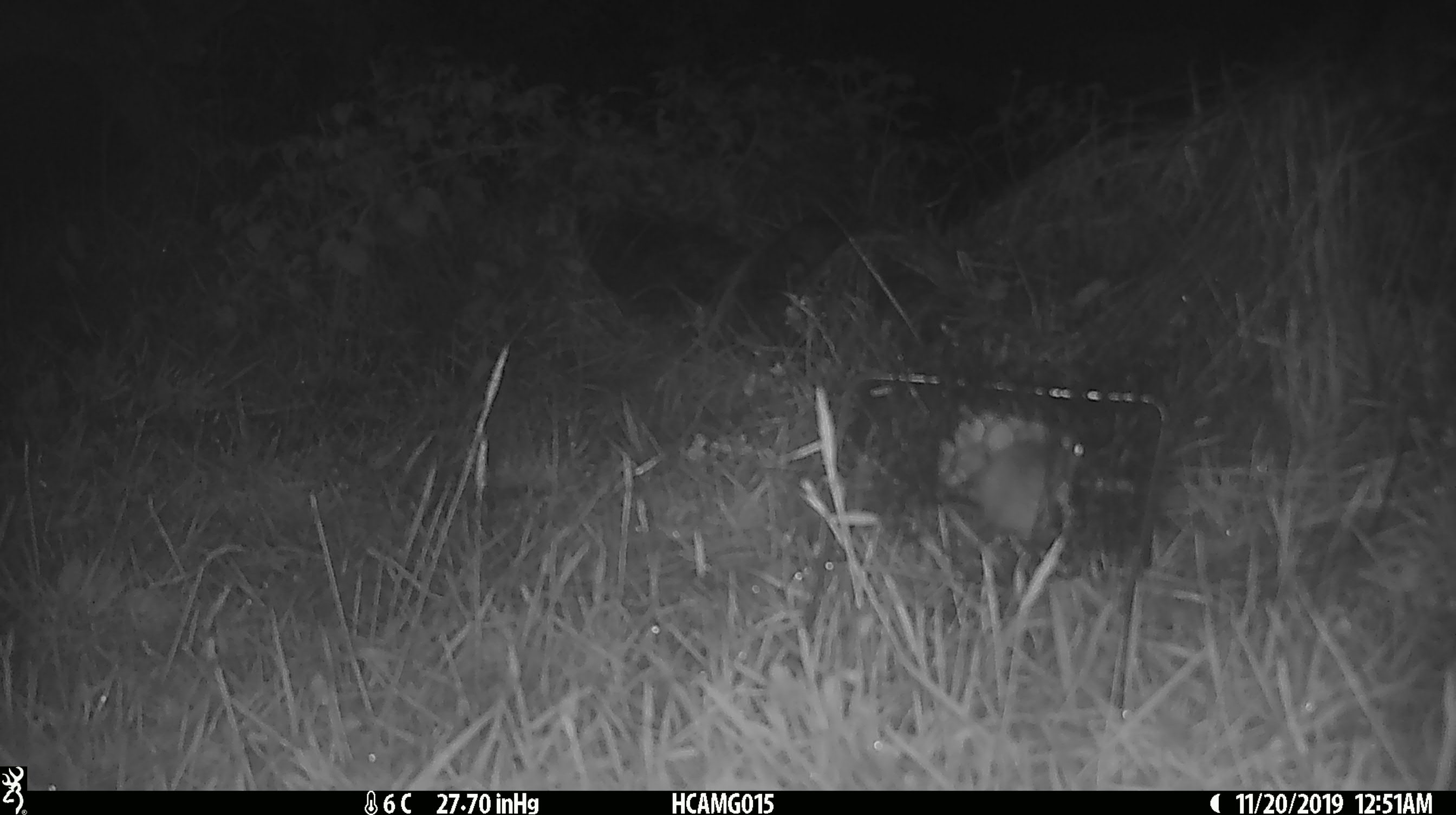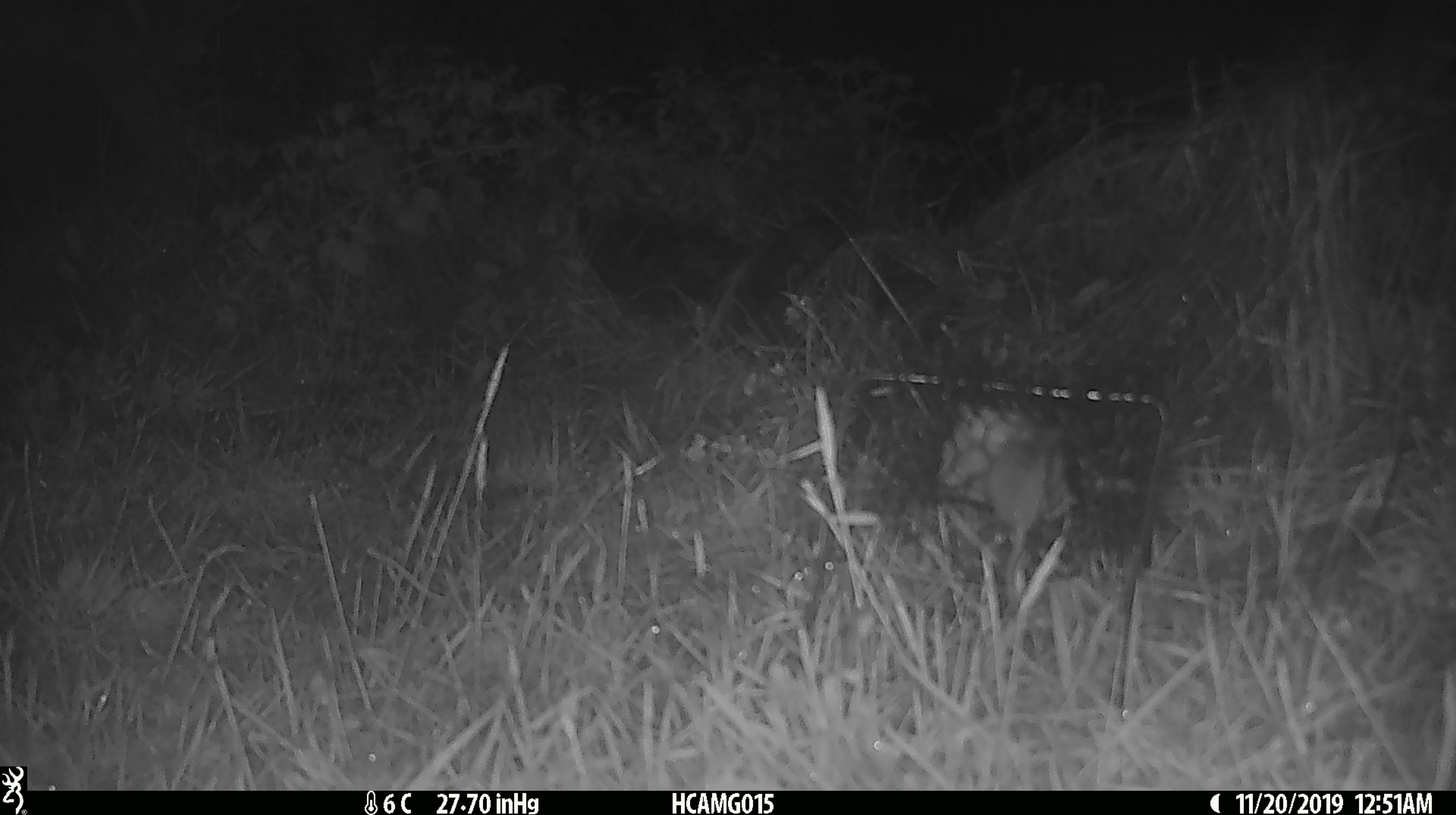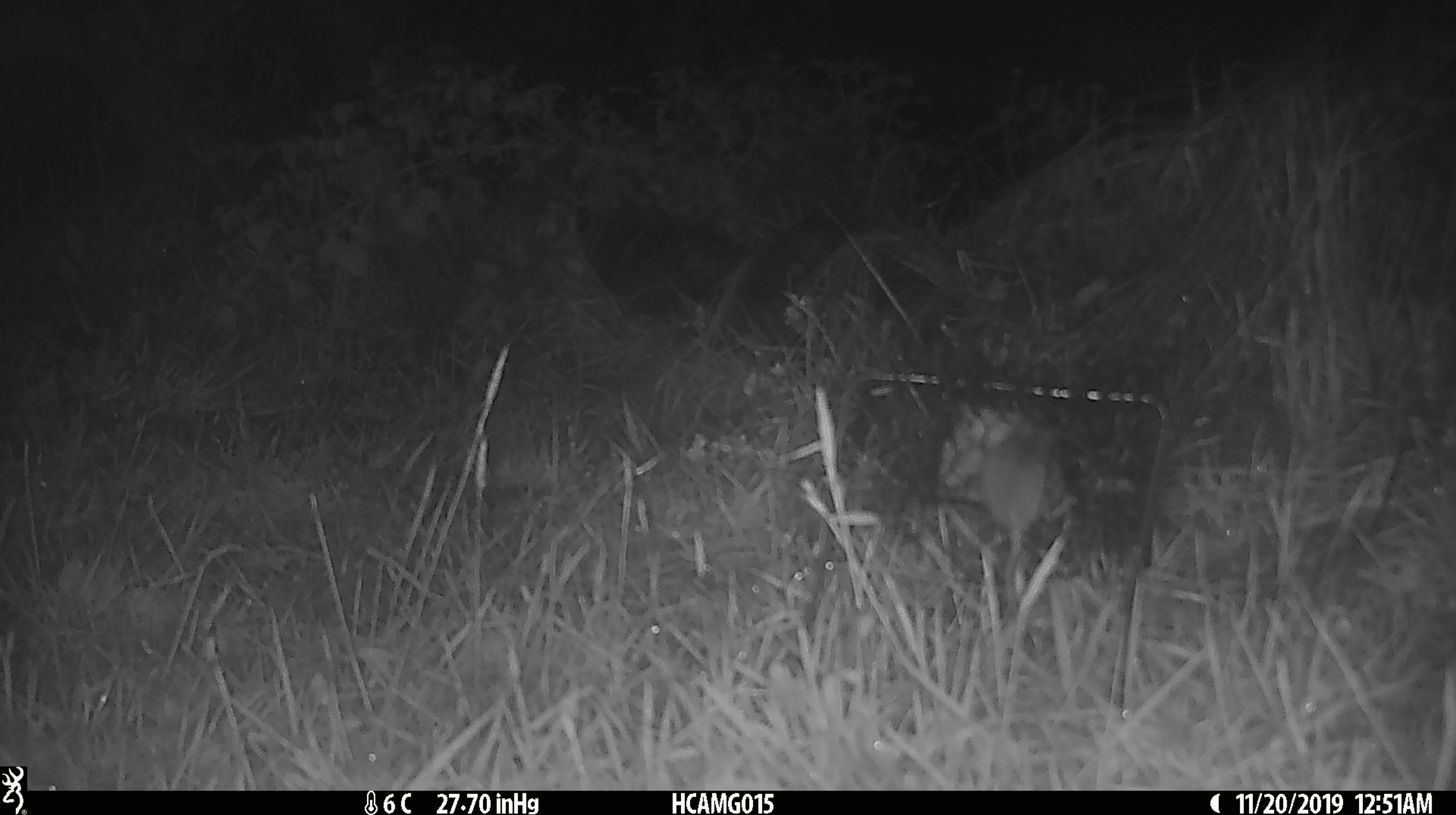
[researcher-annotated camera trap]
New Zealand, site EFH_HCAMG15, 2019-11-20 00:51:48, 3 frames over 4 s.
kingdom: Animalia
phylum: Chordata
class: Mammalia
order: Rodentia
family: Muridae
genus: Mus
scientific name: Mus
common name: mouse